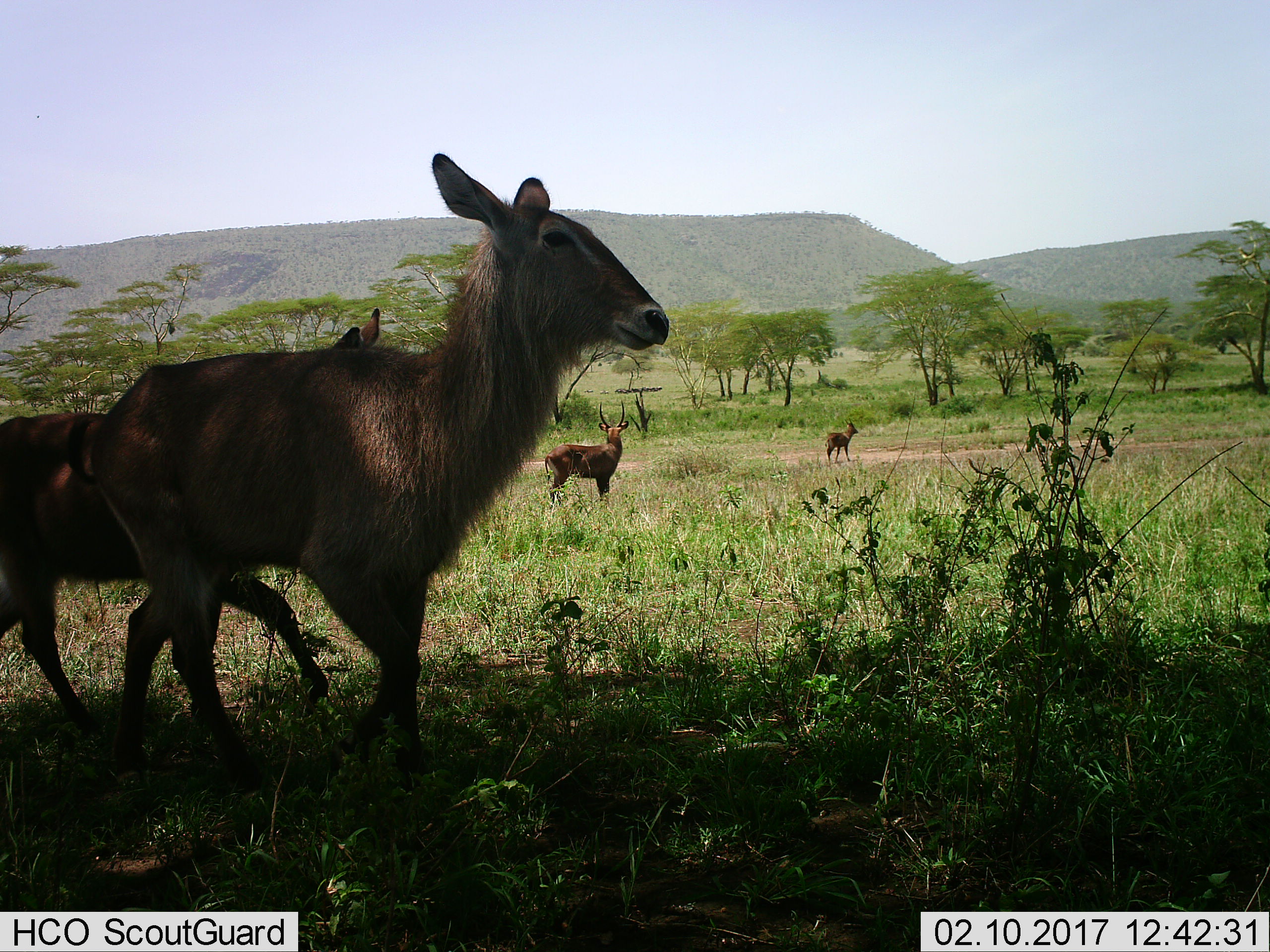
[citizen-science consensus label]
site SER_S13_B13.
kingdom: Animalia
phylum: Chordata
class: Mammalia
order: Artiodactyla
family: Bovidae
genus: Kobus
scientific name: Kobus ellipsiprymnus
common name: waterbuck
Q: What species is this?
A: Waterbuck (Kobus ellipsiprymnus).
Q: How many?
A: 4.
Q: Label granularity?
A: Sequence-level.